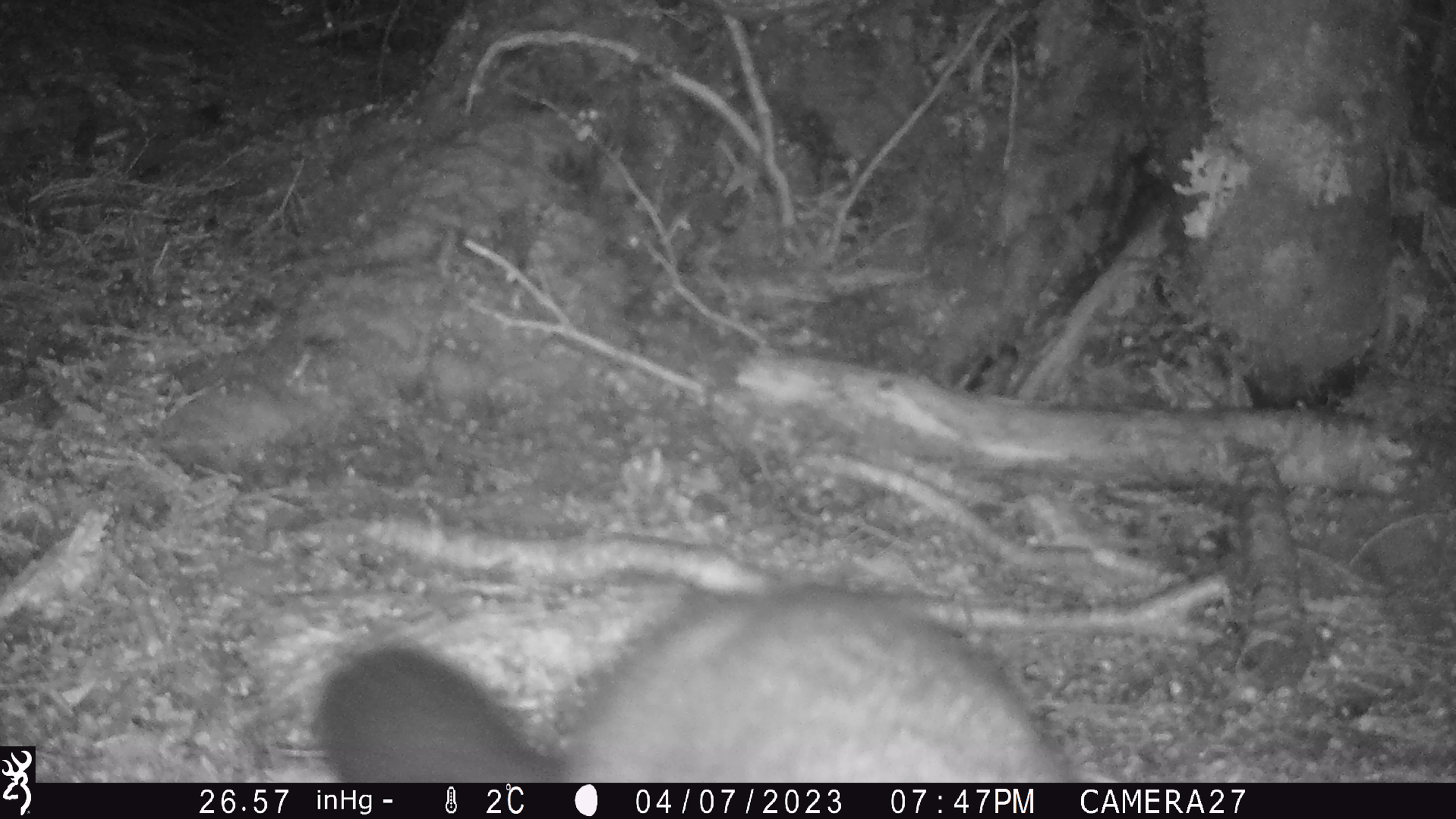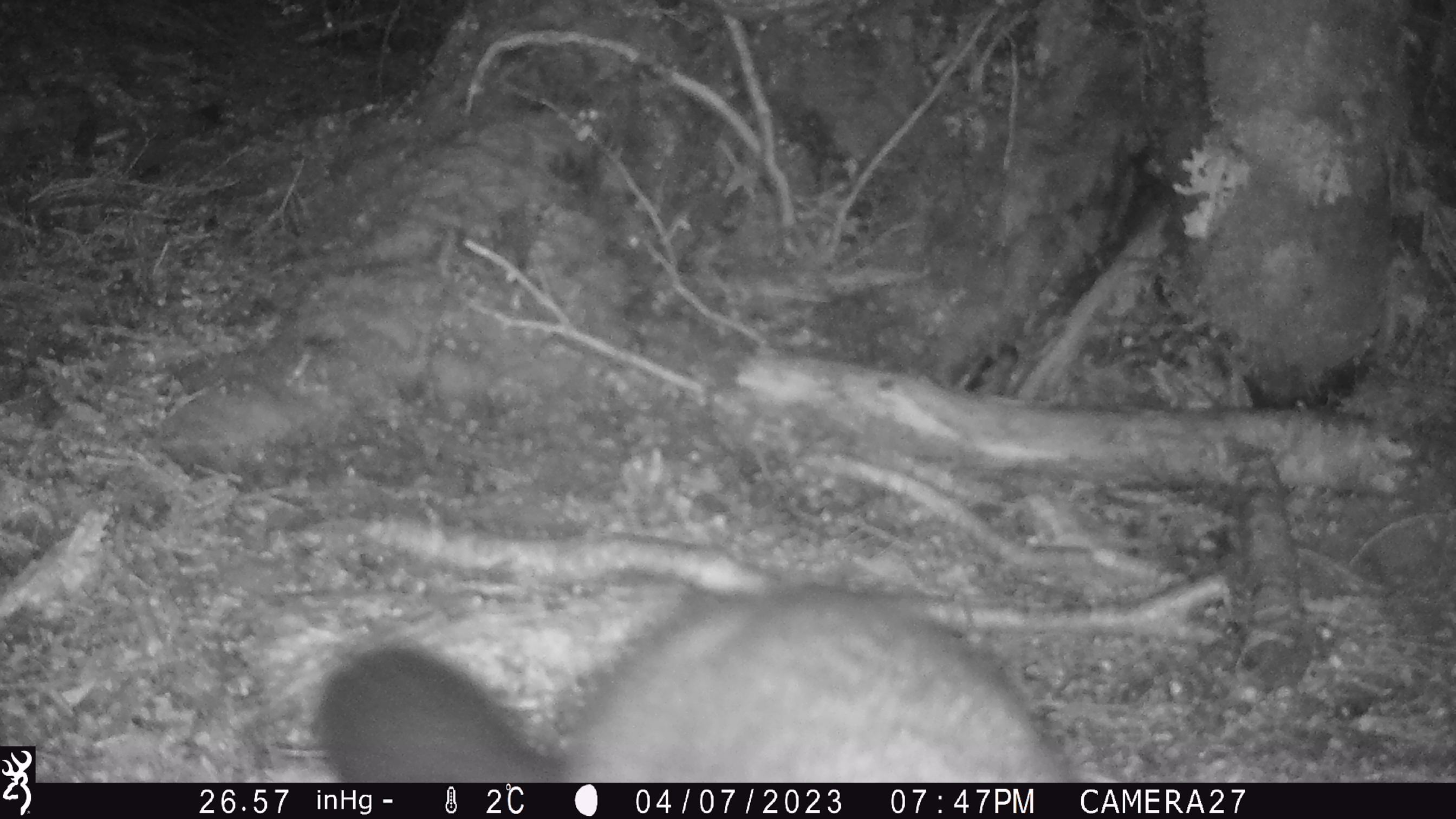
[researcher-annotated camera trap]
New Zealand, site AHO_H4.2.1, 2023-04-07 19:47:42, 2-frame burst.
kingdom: Animalia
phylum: Chordata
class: Mammalia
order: Diprotodontia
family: Phalangeridae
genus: Trichosurus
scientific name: Trichosurus vulpecula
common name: common brushtail possum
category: possum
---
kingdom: Animalia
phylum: Chordata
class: Mammalia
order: Carnivora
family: Mustelidae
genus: Mustela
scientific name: Mustela erminea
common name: stoat